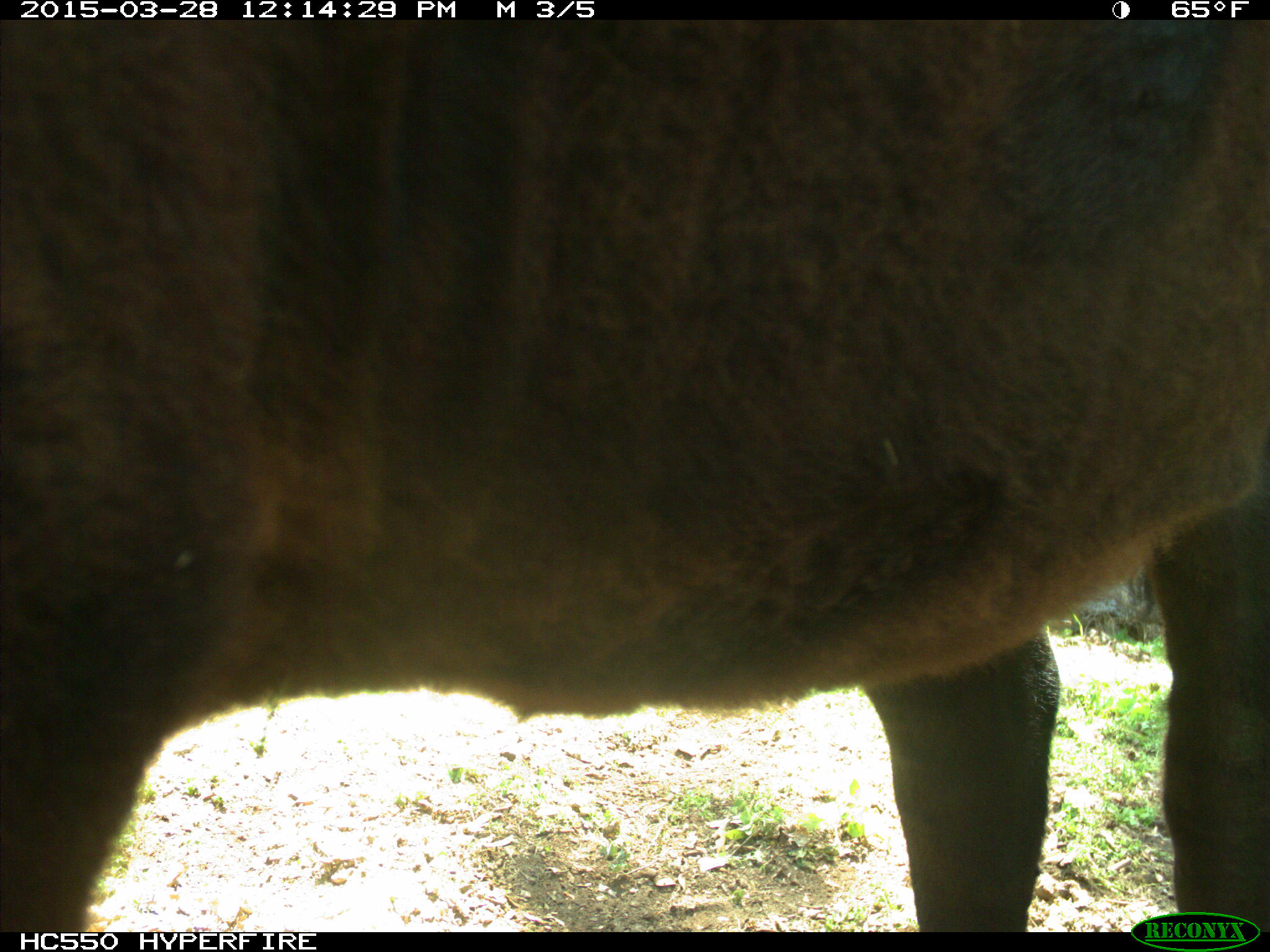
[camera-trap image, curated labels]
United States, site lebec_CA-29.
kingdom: Animalia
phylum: Chordata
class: Mammalia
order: Artiodactyla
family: Bovidae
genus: Bos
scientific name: Bos taurus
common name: domestic cow